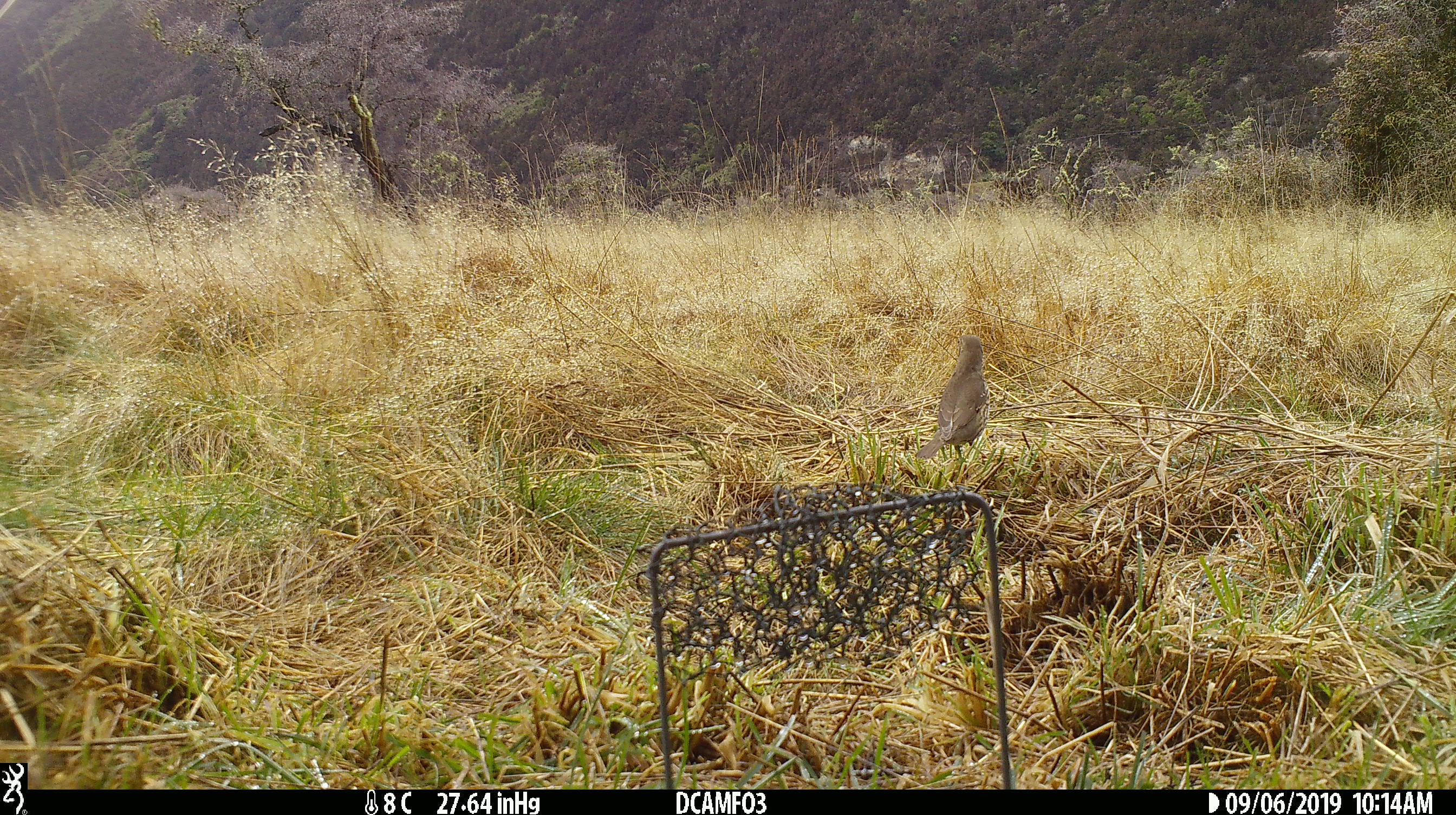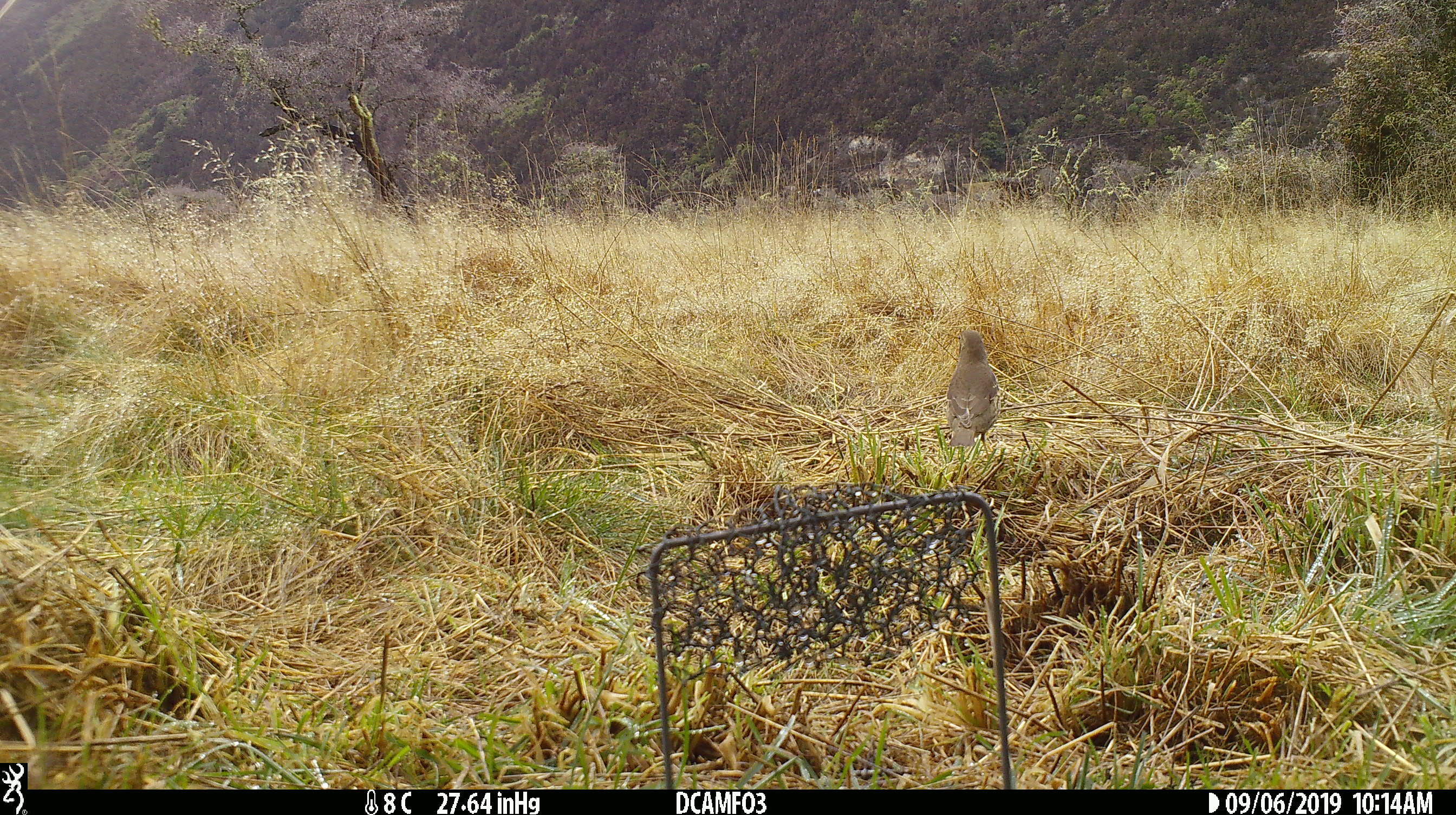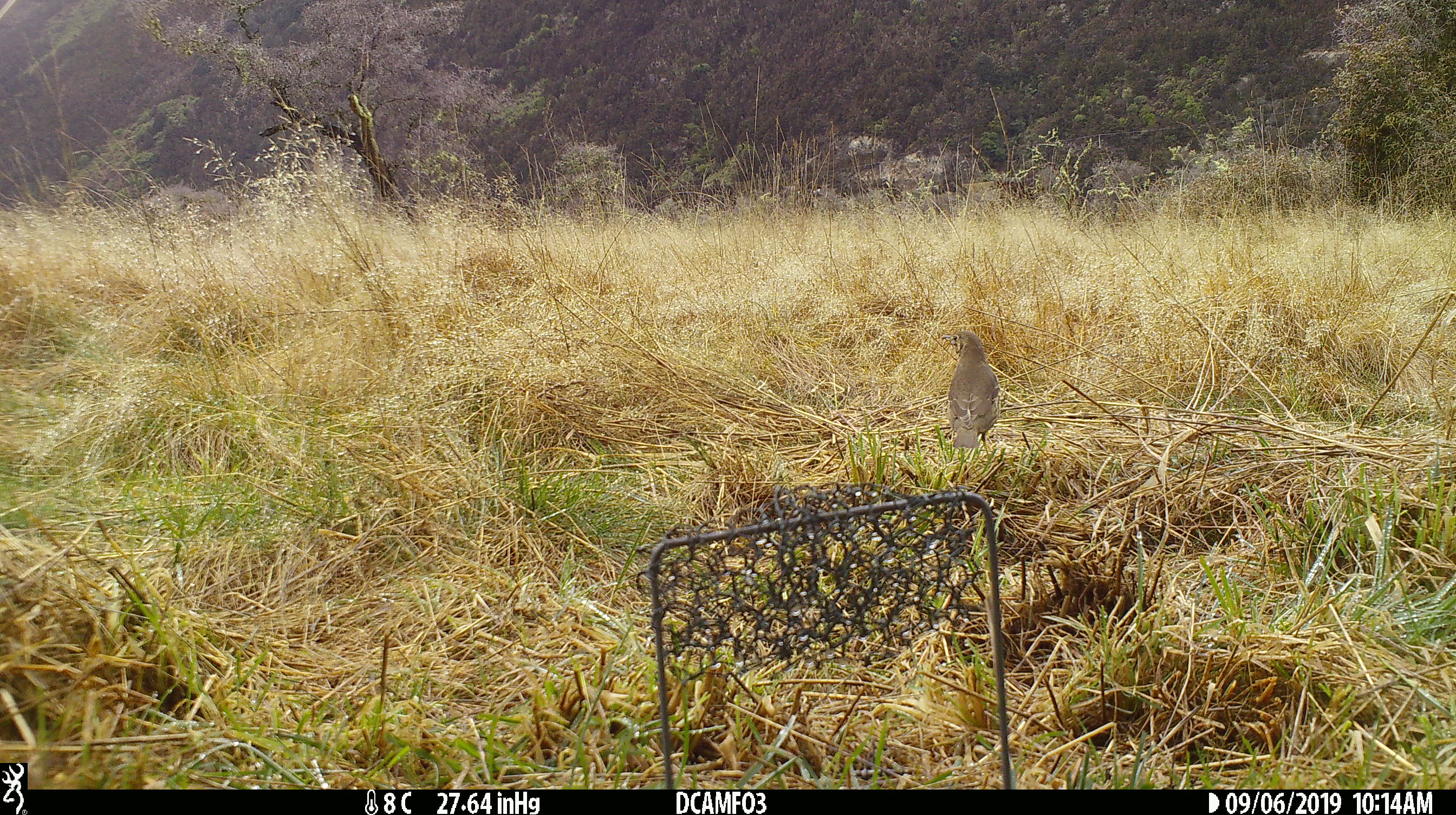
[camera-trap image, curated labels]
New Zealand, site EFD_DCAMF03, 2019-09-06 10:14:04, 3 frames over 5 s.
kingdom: Animalia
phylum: Chordata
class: Aves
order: Passeriformes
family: Turdidae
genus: Turdus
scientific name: Turdus philomelos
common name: song thrush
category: thrush